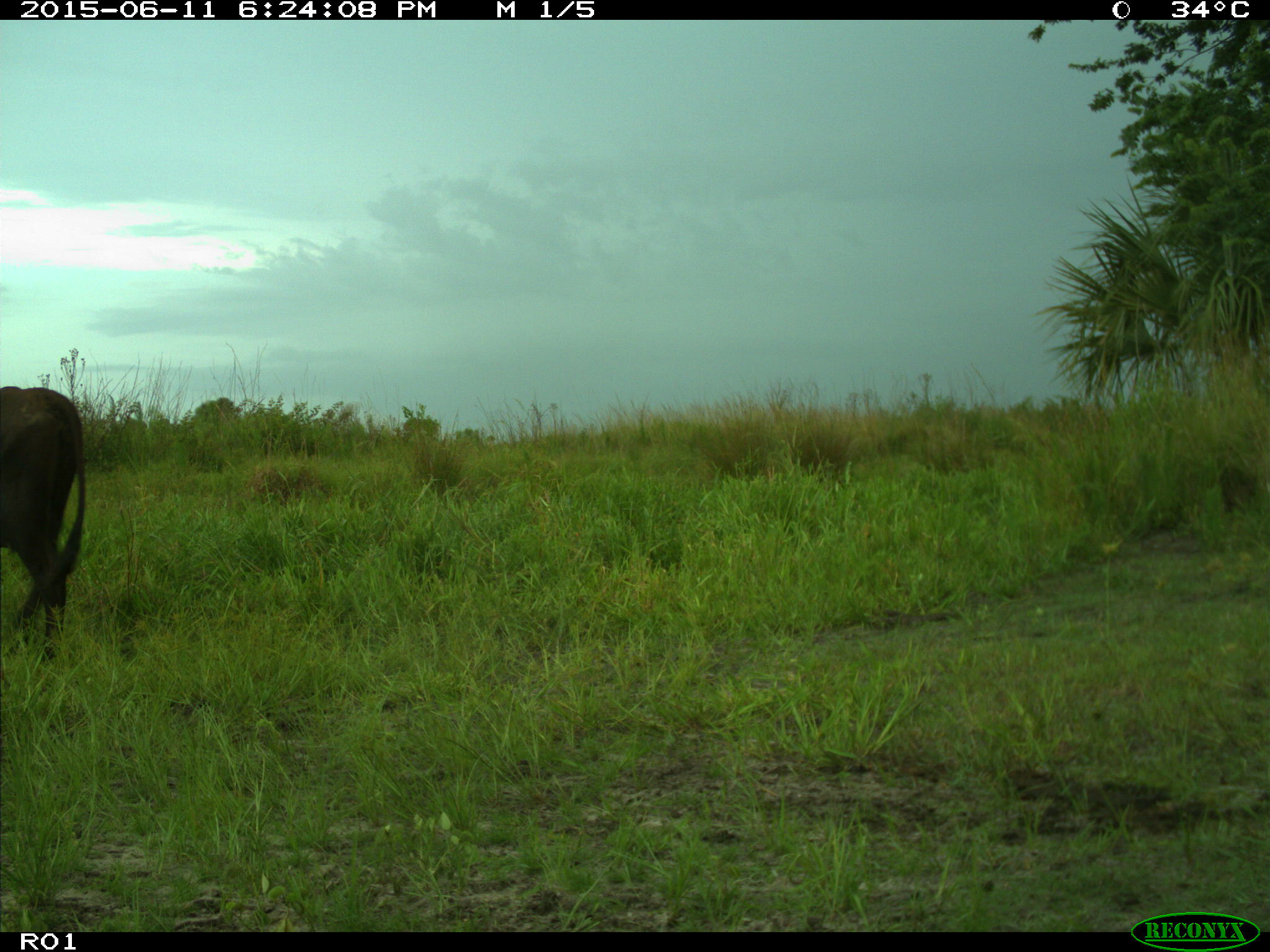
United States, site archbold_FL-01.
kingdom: Animalia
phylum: Chordata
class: Mammalia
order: Artiodactyla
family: Bovidae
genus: Bos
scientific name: Bos taurus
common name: domestic cow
Bos taurus (domestic cow).